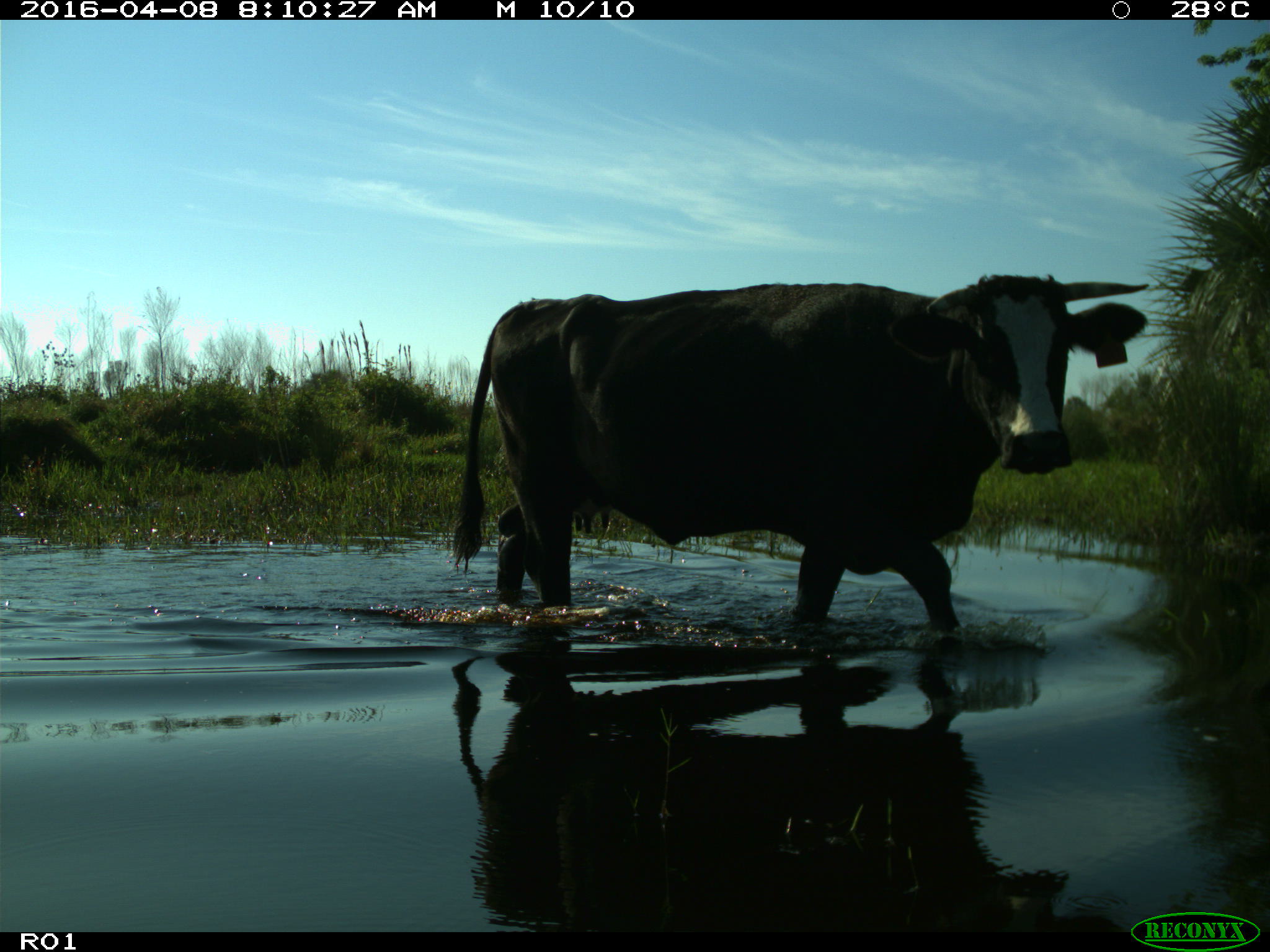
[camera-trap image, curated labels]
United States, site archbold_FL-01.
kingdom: Animalia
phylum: Chordata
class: Mammalia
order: Artiodactyla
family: Bovidae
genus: Bos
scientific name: Bos taurus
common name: domestic cow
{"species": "Bos taurus (domestic cow)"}